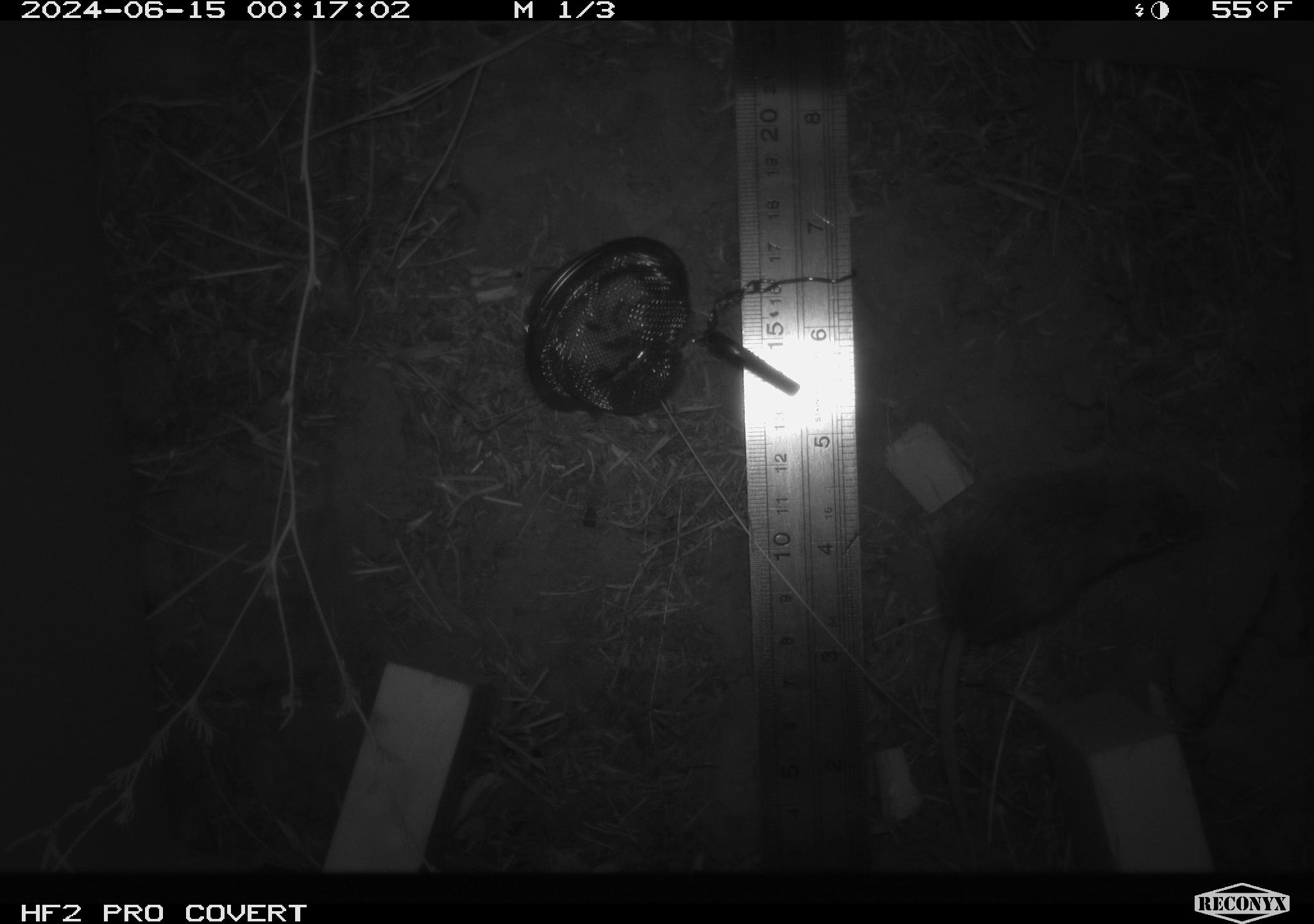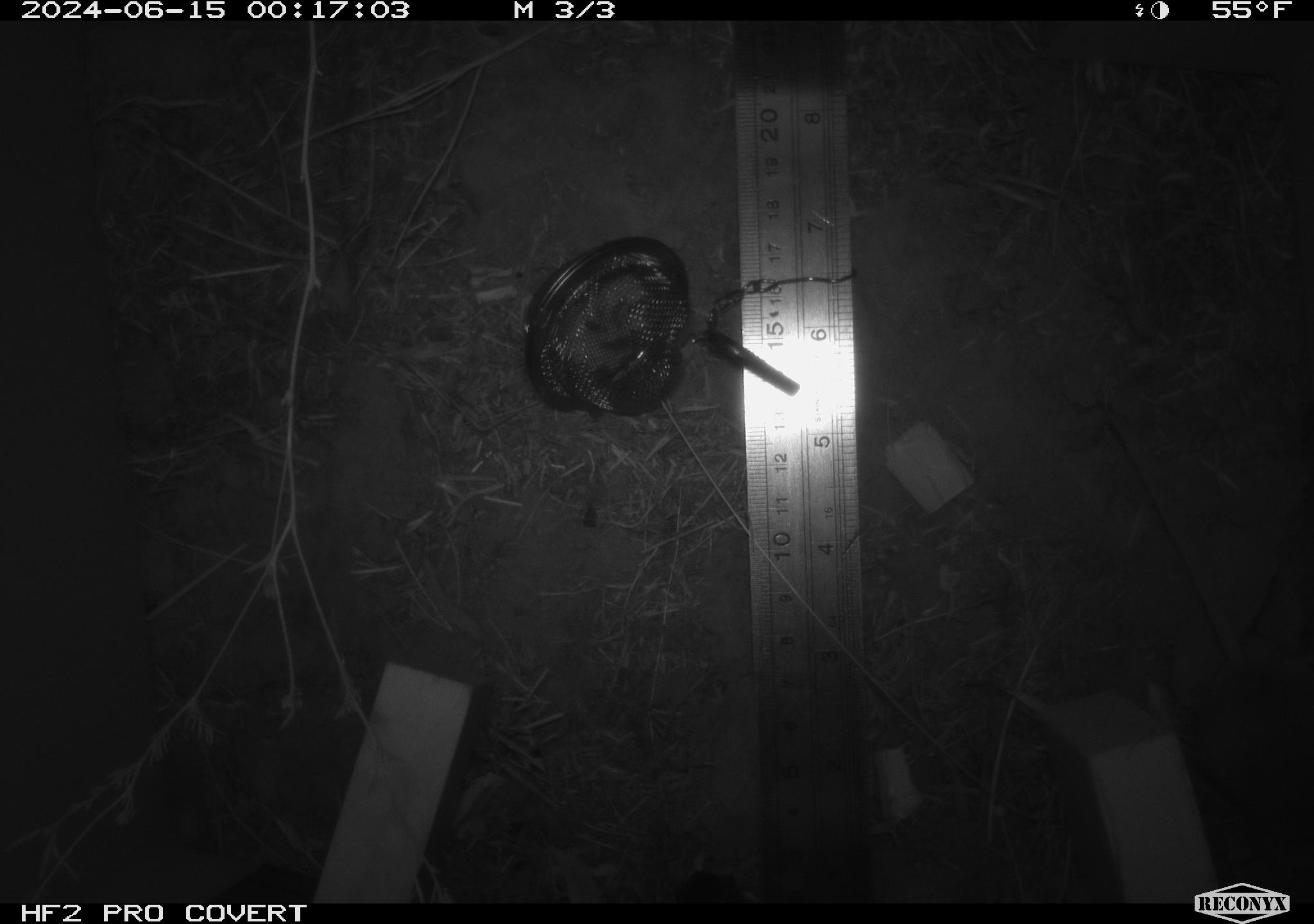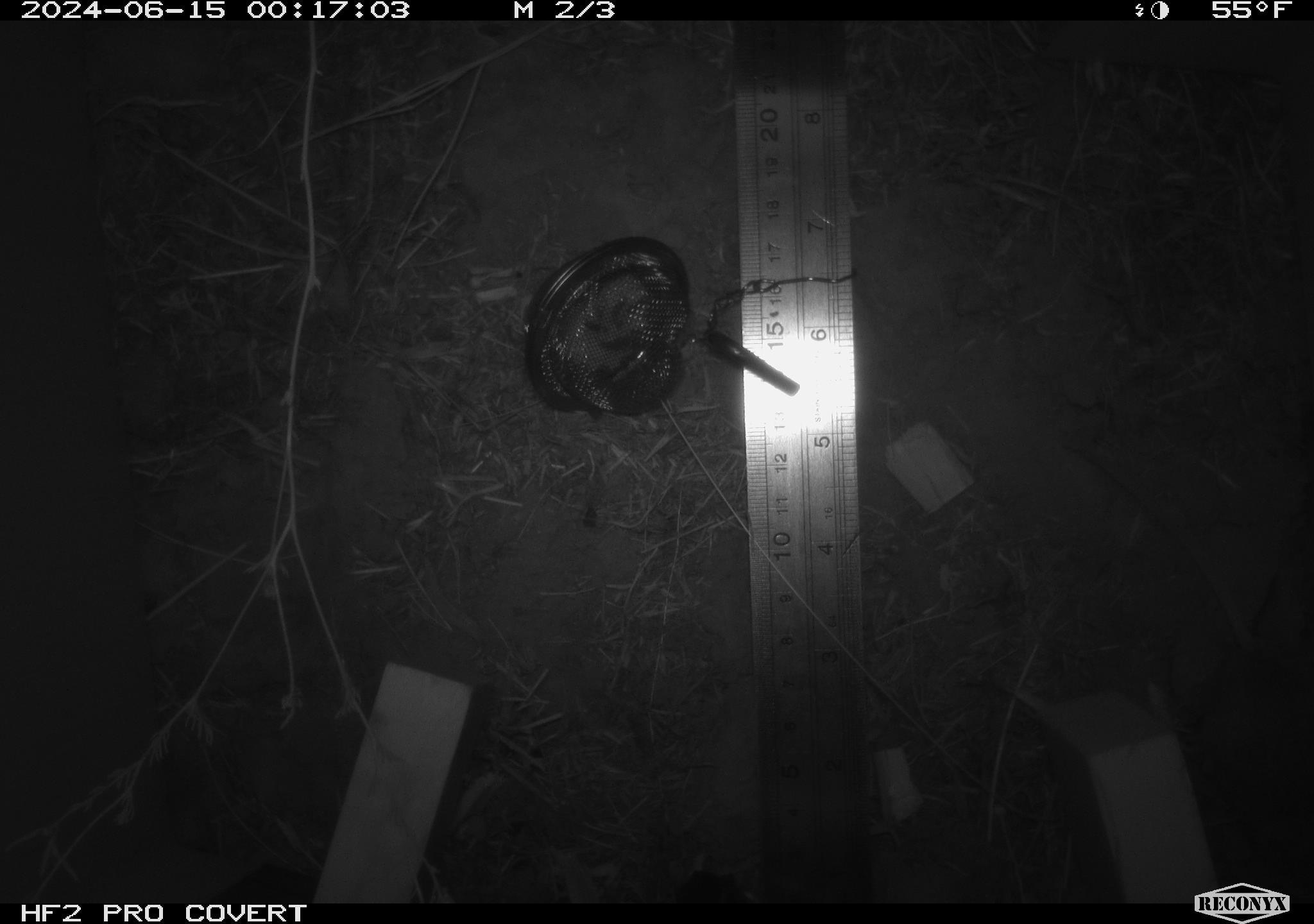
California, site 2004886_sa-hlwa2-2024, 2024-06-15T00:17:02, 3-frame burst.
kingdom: Animalia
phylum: Chordata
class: Mammalia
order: Rodentia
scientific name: Rodentia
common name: mouse species